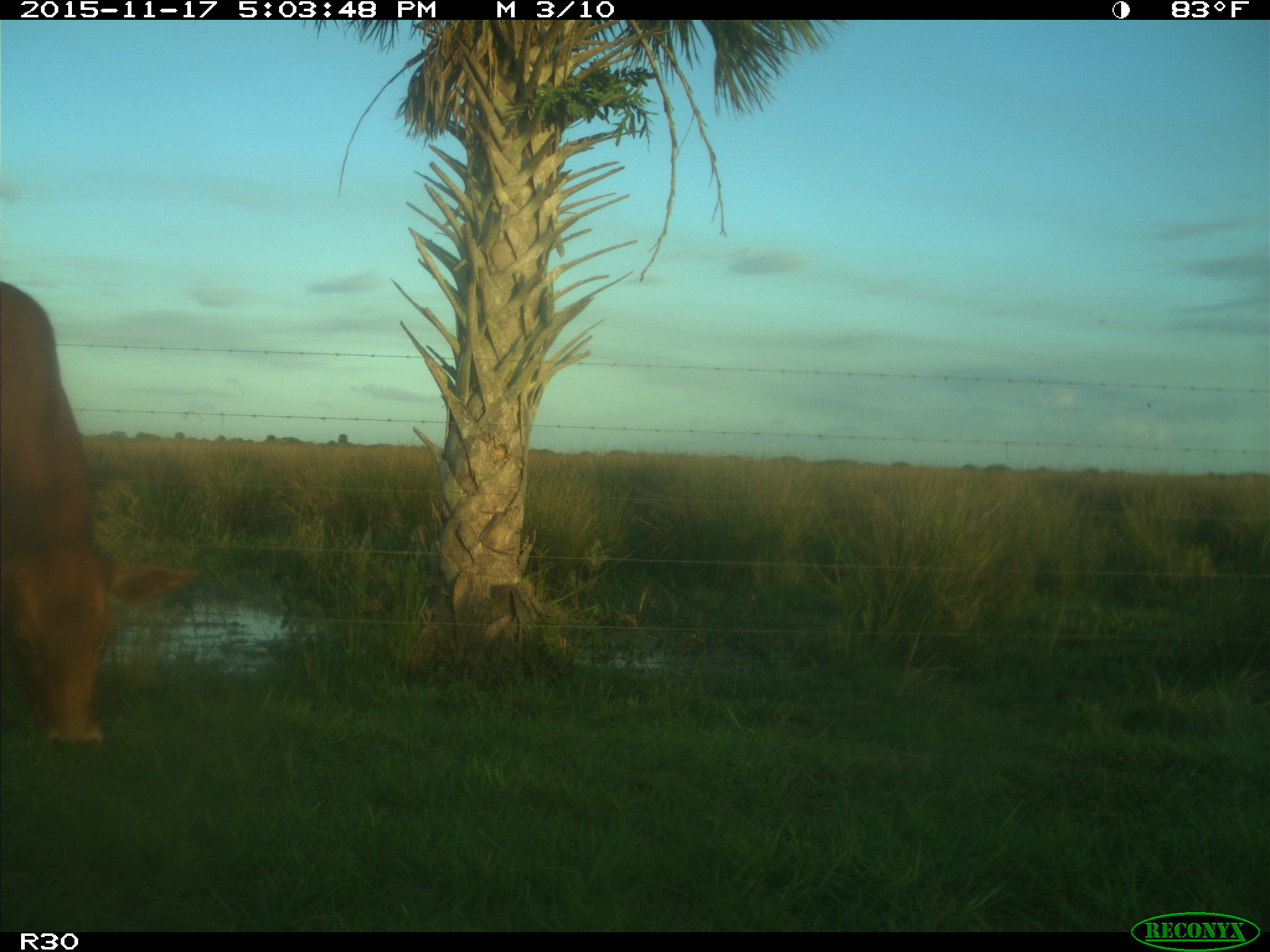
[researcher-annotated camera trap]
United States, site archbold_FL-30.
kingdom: Animalia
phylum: Chordata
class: Mammalia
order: Artiodactyla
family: Bovidae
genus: Bos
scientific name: Bos taurus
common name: domestic cow